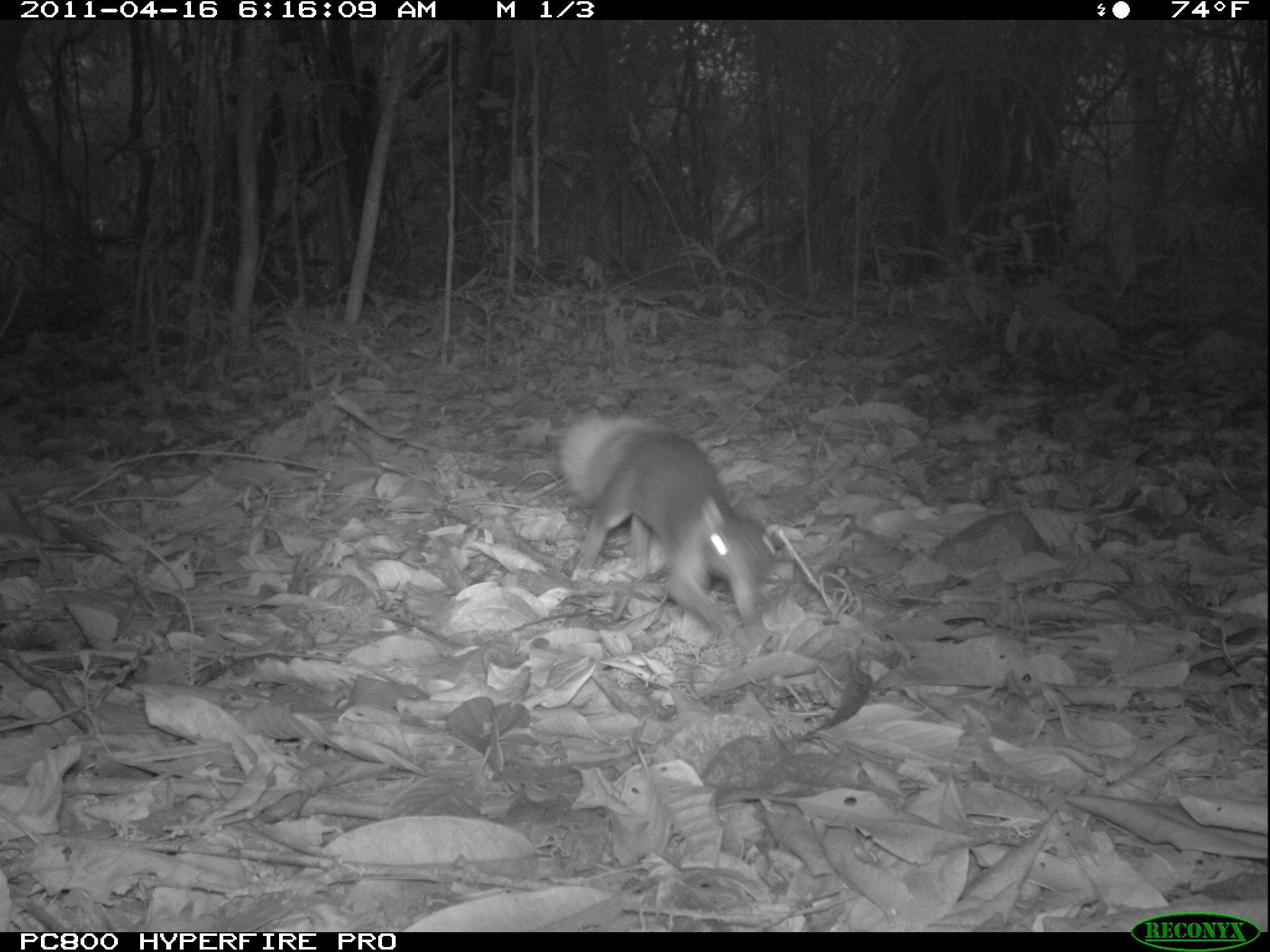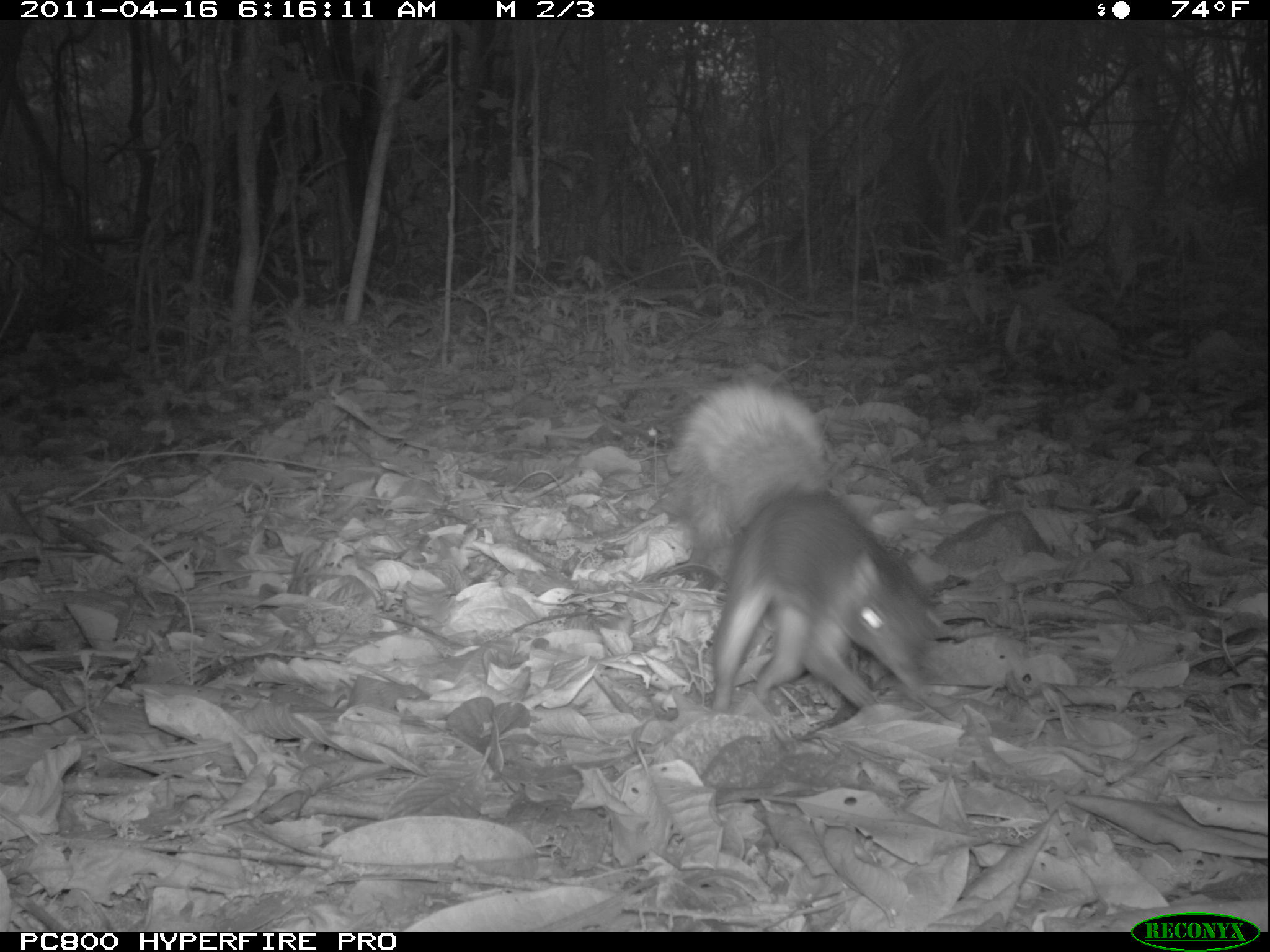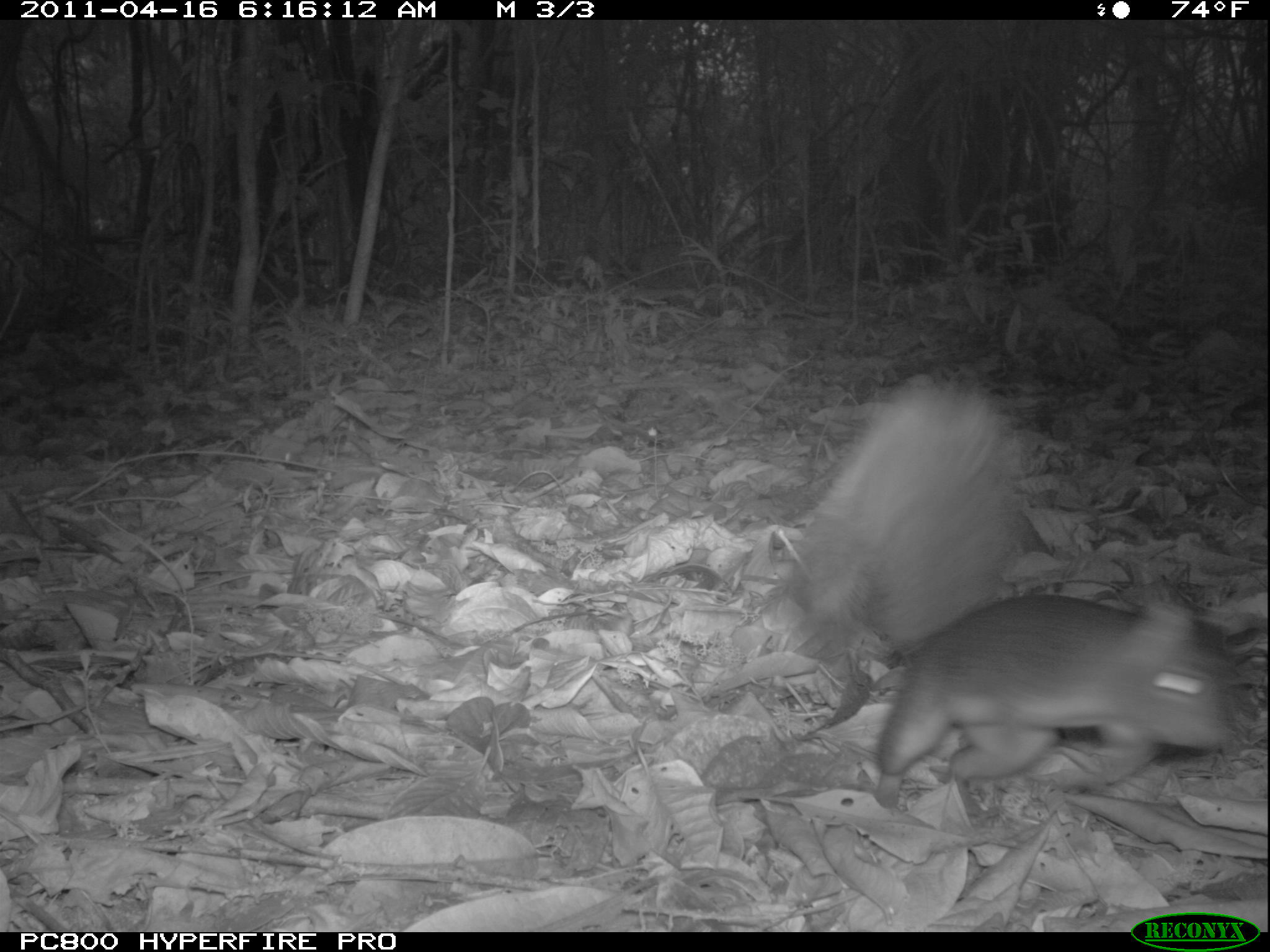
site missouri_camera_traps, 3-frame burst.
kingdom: Animalia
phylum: Chordata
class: Mammalia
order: Rodentia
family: Sciuridae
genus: Tamiasciurus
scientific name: Tamiasciurus hudsonicus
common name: red squirrel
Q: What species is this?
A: Red squirrel (Tamiasciurus hudsonicus).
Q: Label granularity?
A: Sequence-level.